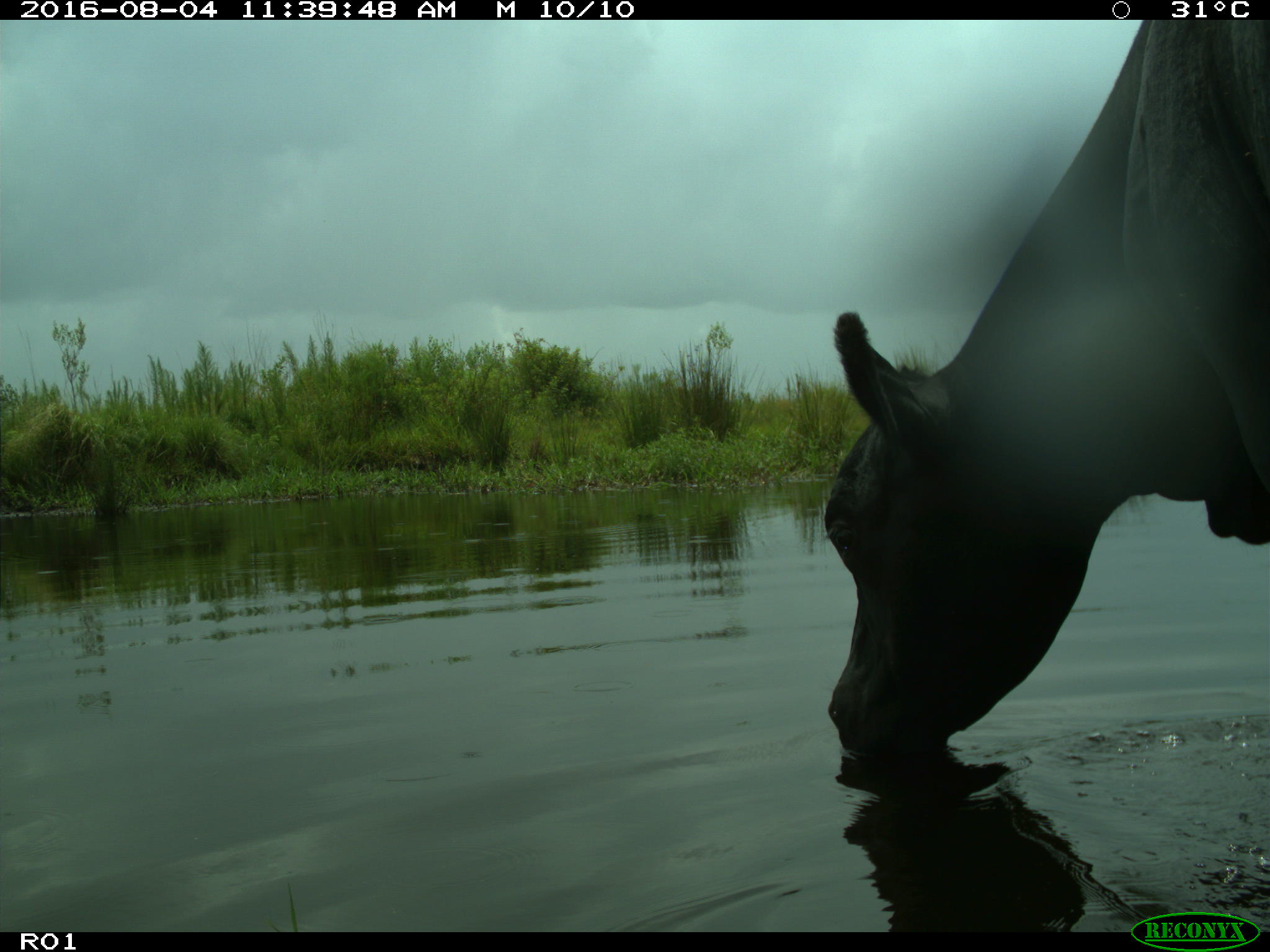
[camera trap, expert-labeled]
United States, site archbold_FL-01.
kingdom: Animalia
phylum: Chordata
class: Mammalia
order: Artiodactyla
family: Bovidae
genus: Bos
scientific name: Bos taurus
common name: domestic cow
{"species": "Bos taurus (domestic cow)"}